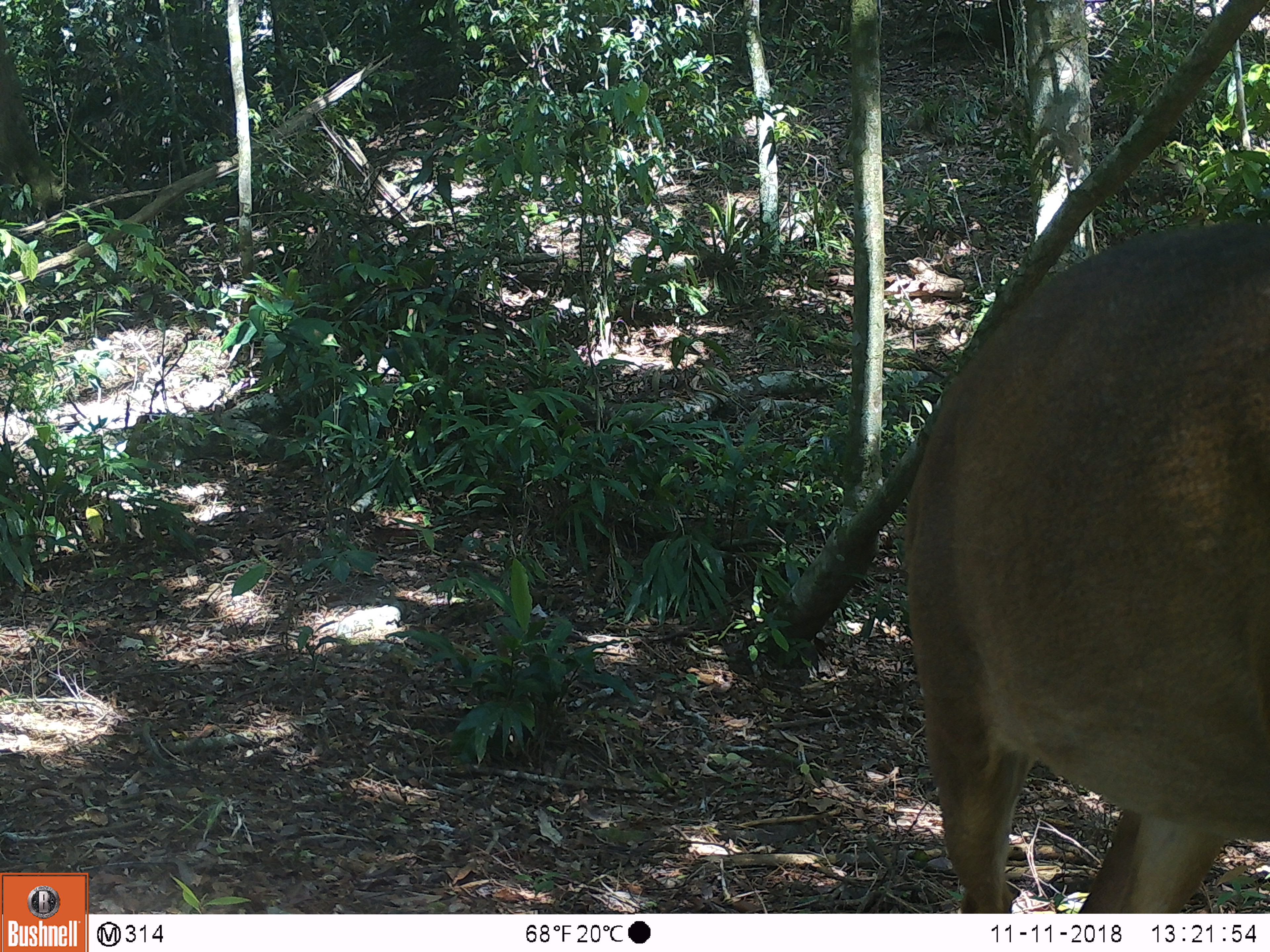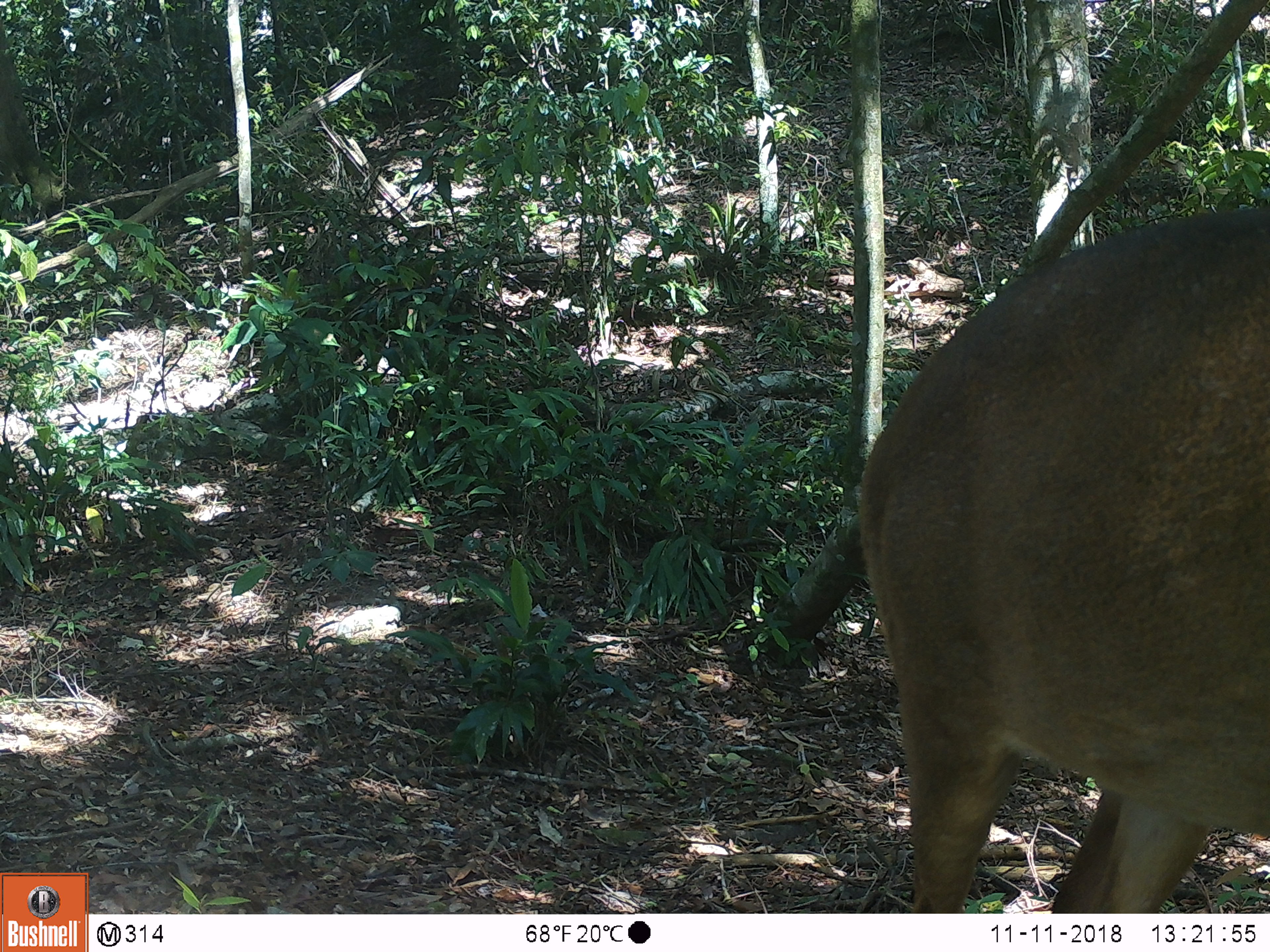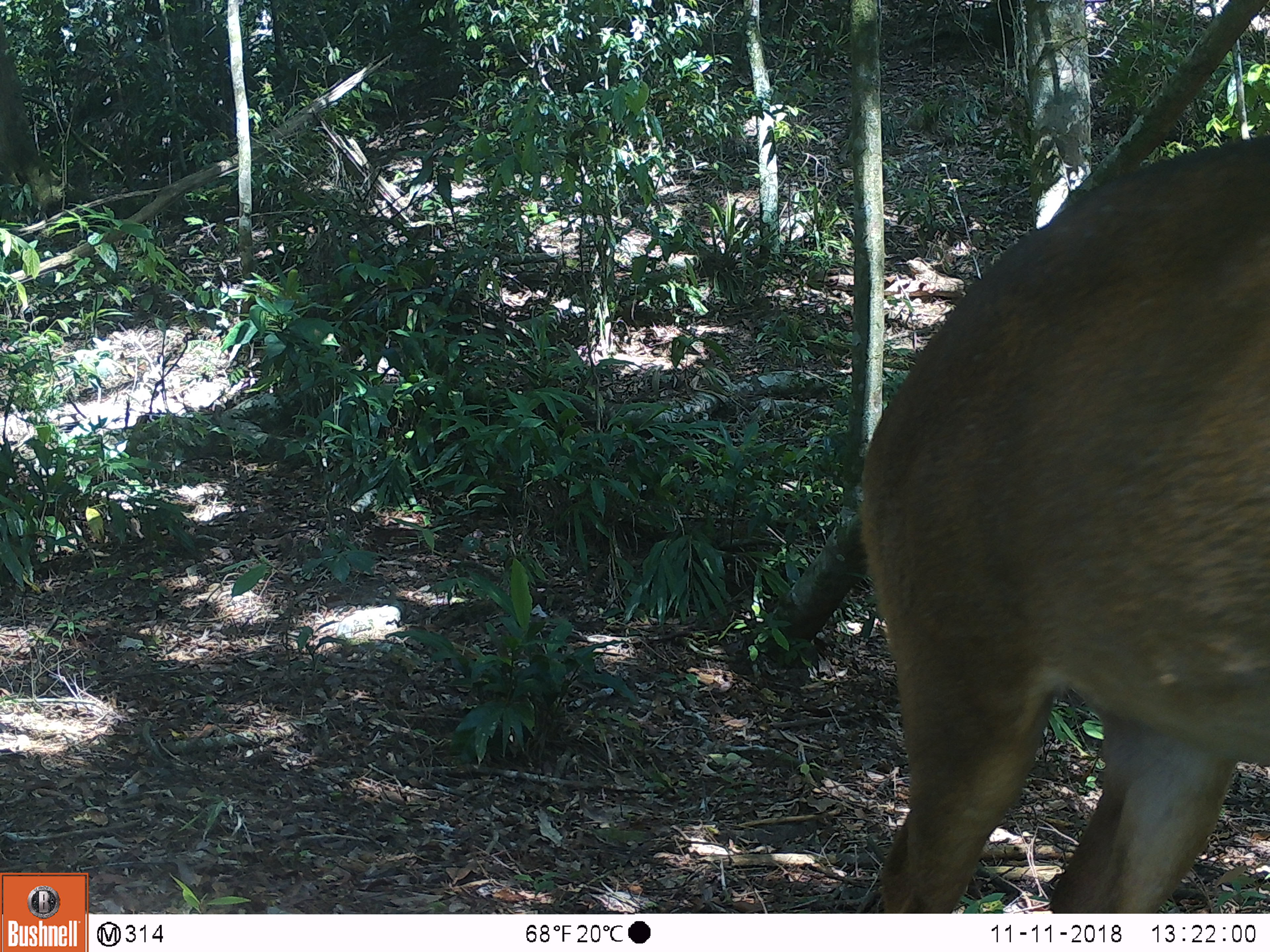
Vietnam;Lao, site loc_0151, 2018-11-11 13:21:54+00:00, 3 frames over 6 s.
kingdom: Animalia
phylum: Chordata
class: Mammalia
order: Artiodactyla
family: Cervidae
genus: Muntiacus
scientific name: Muntiacus vuquangensis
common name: large-antlered muntjac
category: large antlered muntjac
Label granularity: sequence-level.